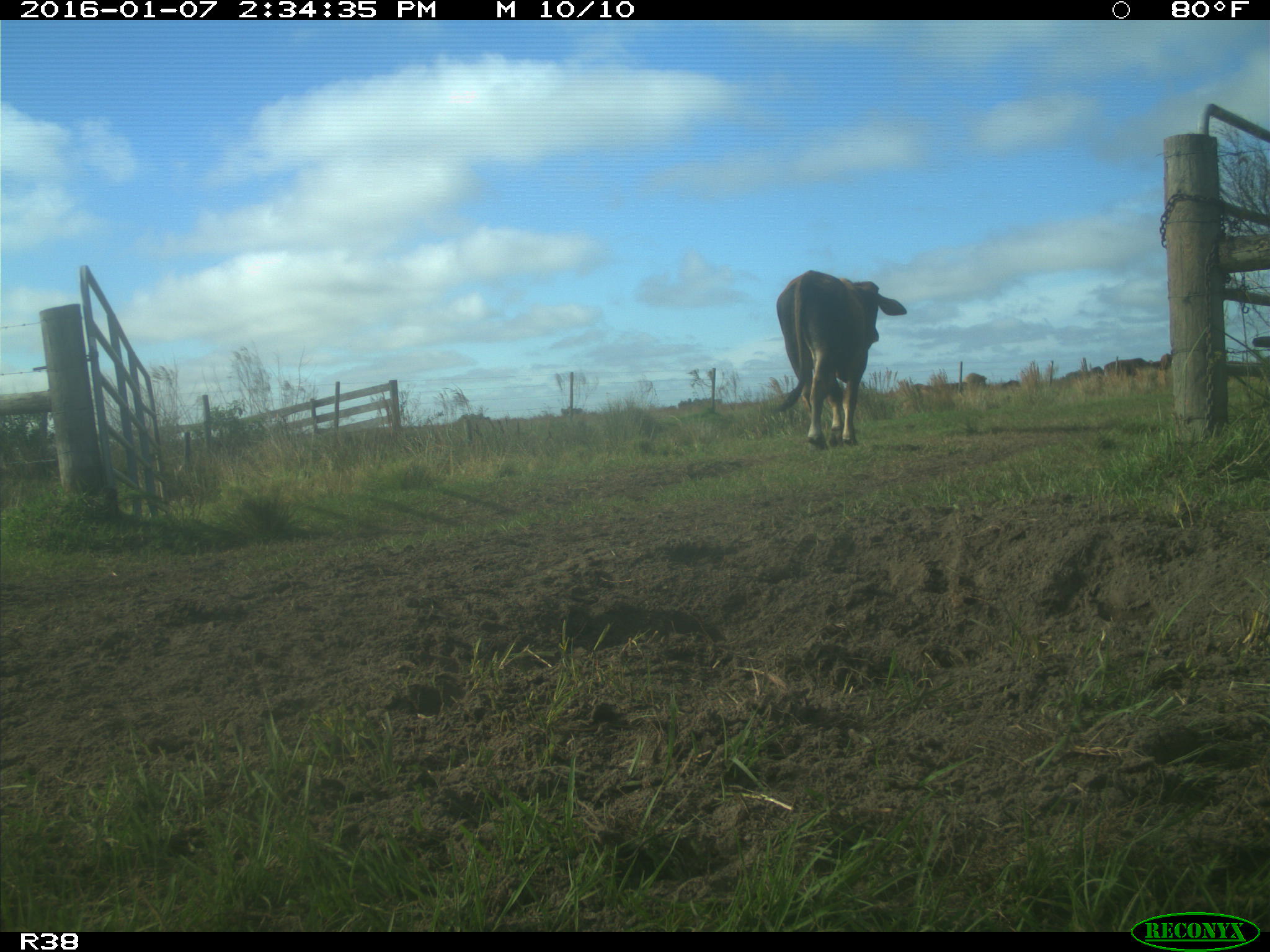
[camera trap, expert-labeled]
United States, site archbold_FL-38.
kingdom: Animalia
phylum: Chordata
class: Mammalia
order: Artiodactyla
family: Bovidae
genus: Bos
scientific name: Bos taurus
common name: domestic cow